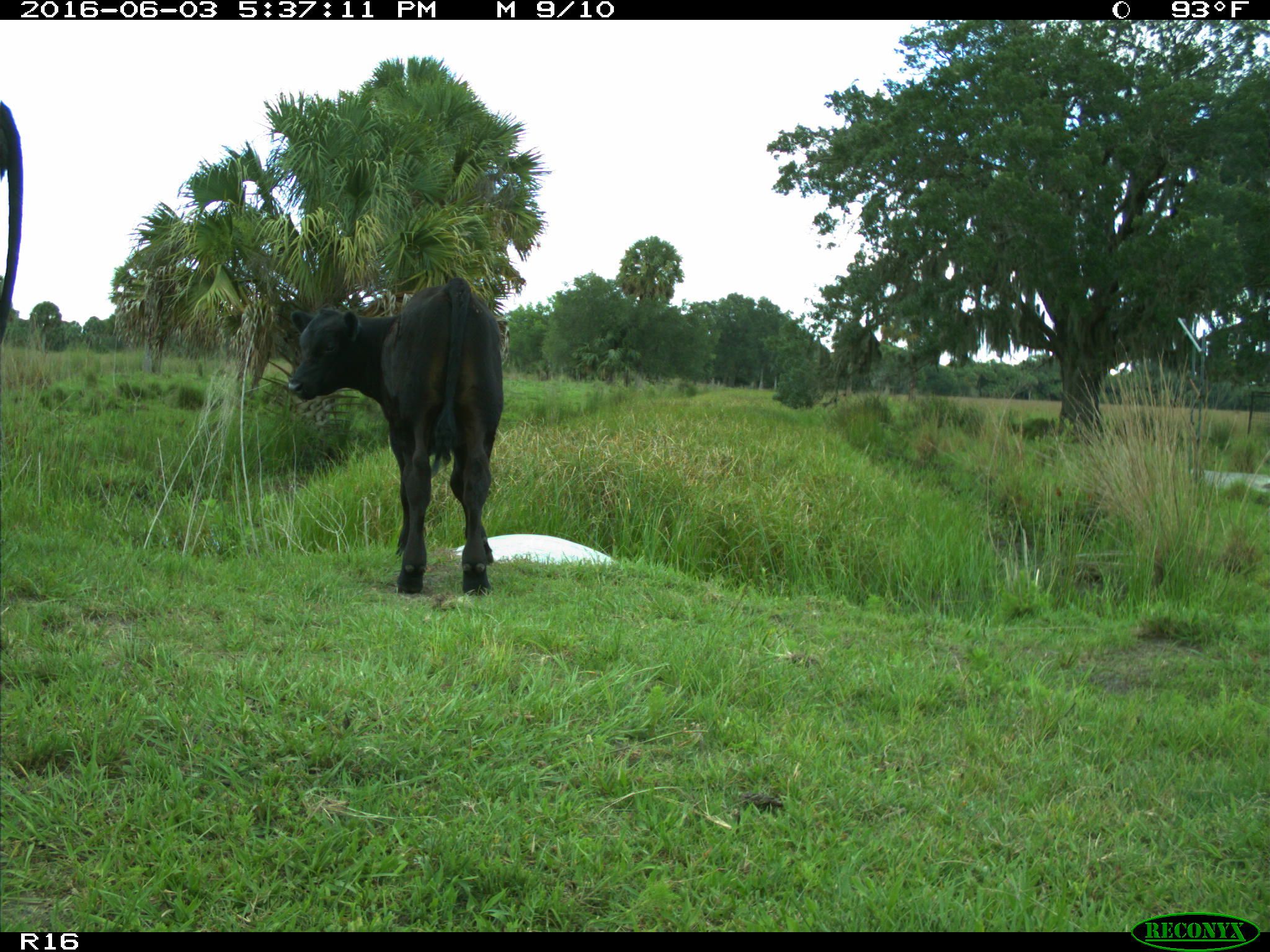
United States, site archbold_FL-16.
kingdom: Animalia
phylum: Chordata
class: Mammalia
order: Artiodactyla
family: Bovidae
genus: Bos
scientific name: Bos taurus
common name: domestic cow